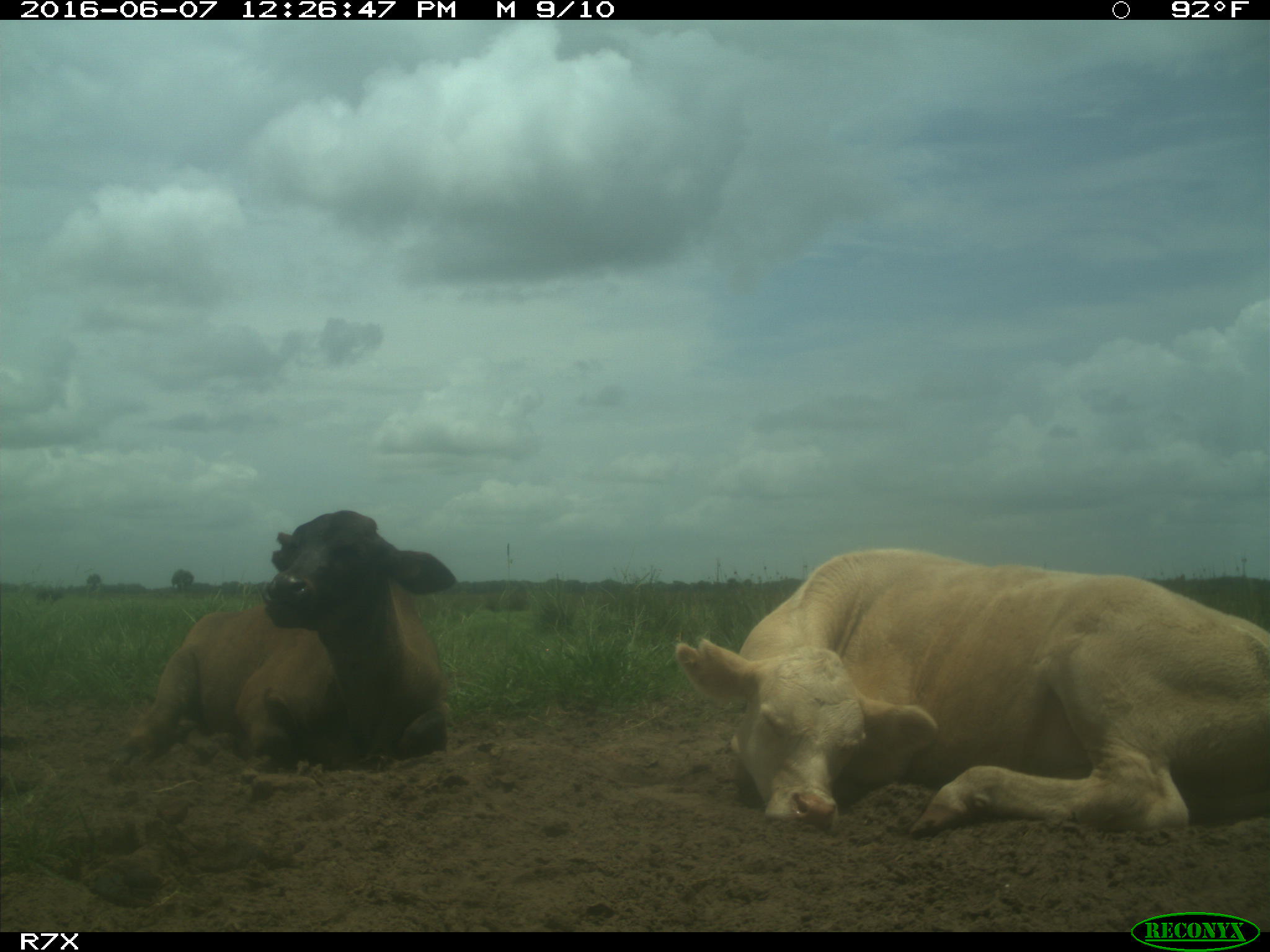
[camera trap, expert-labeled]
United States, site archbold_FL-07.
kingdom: Animalia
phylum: Chordata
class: Mammalia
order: Artiodactyla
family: Bovidae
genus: Bos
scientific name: Bos taurus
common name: domestic cow